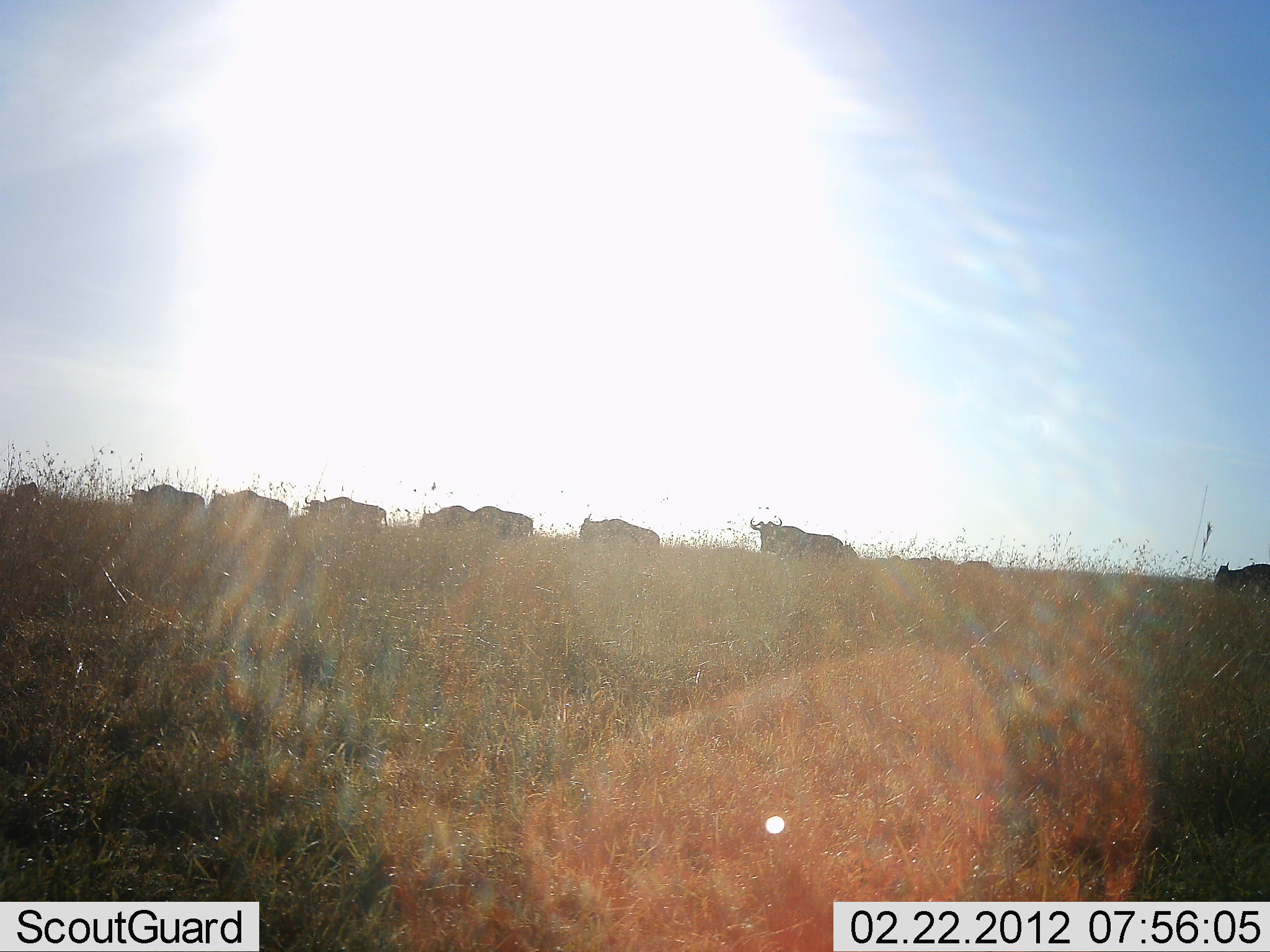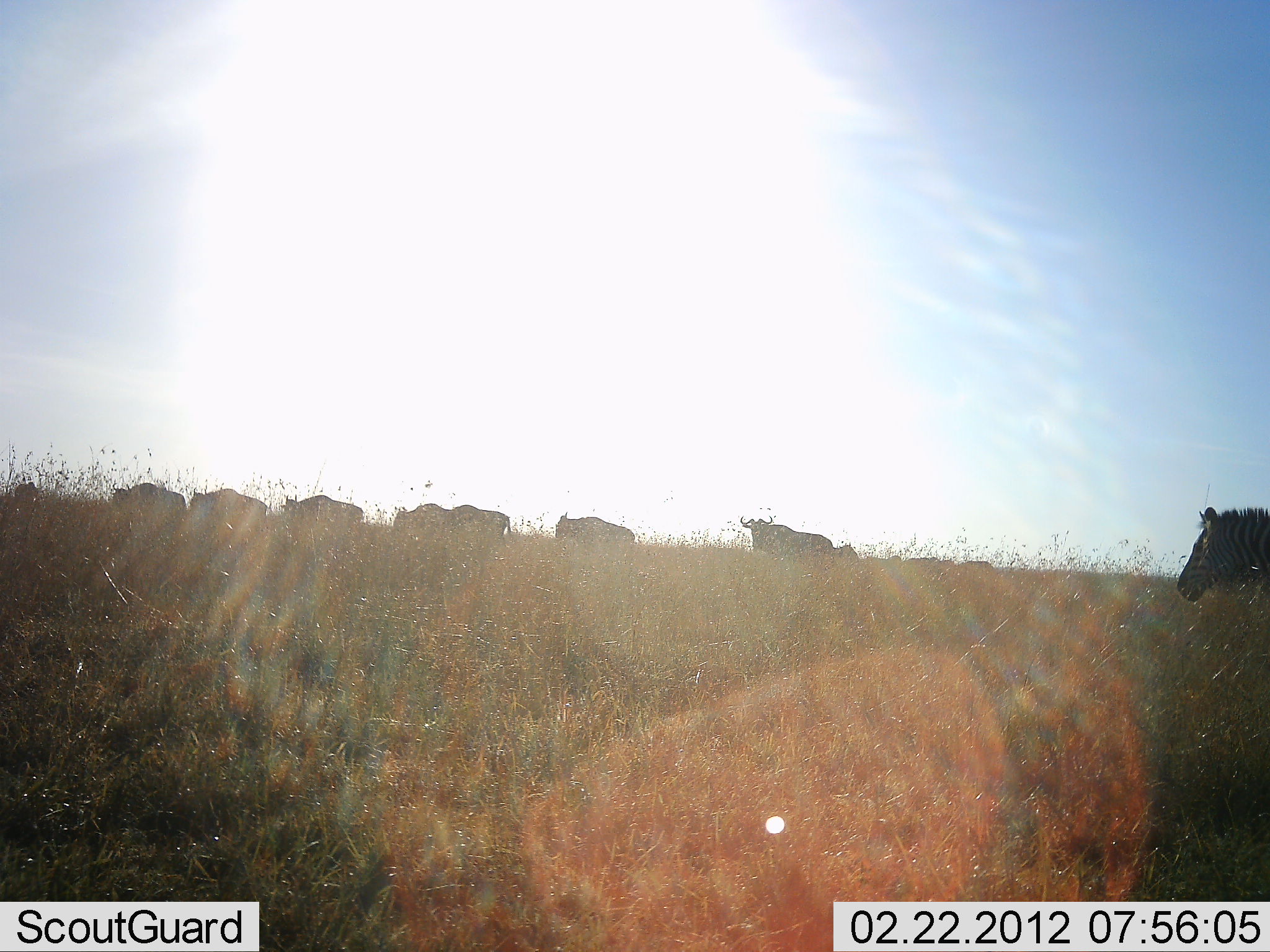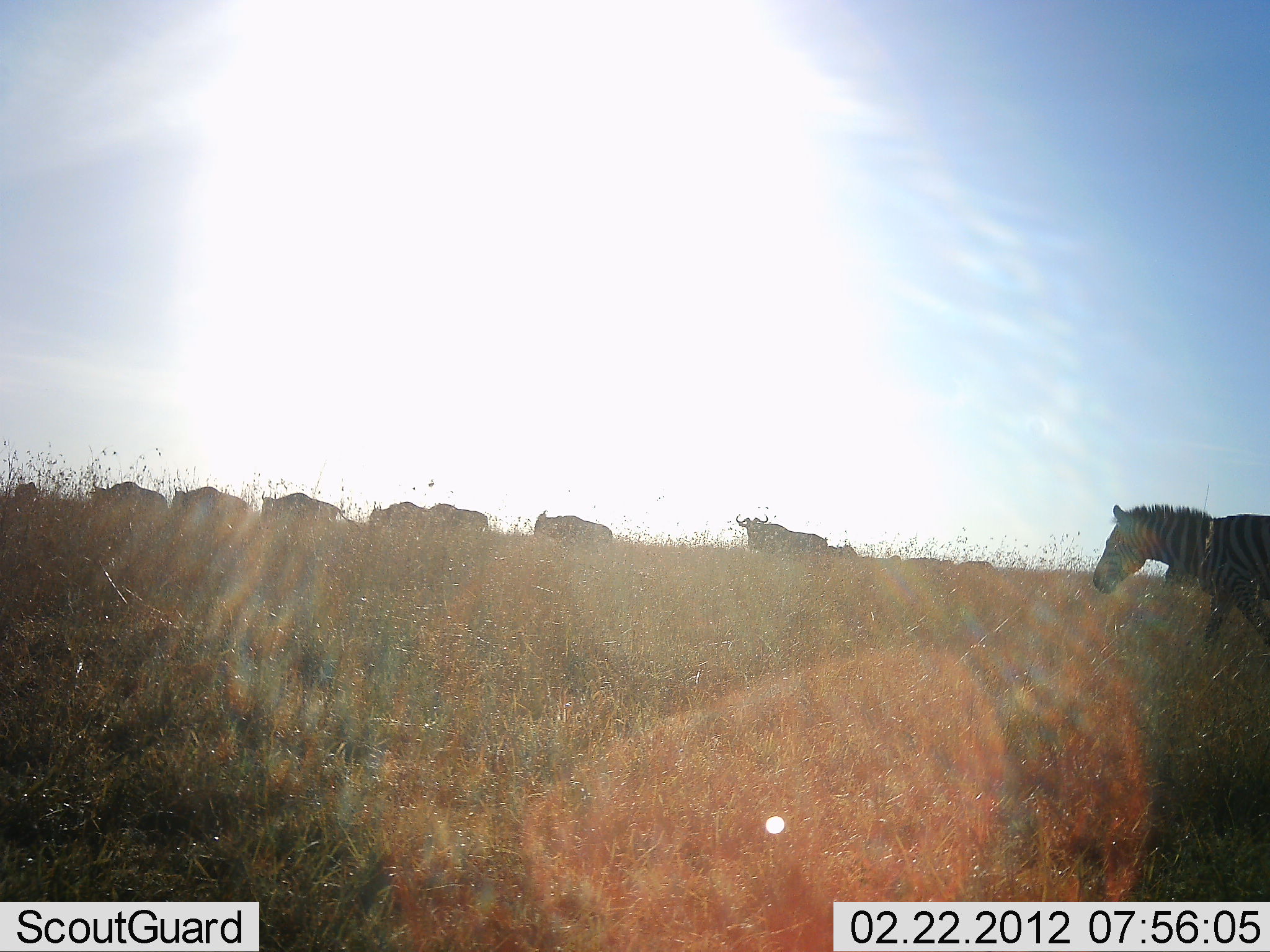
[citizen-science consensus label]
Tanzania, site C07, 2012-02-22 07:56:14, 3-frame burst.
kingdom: Animalia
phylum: Chordata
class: Mammalia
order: Artiodactyla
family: Bovidae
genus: Connochaetes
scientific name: Connochaetes taurinus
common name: blue wildebeest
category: wildebeest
Wildebeest (blue wildebeest) (Connochaetes taurinus), count 8. Behavior (volunteer vote fractions): standing 11%, resting 0%, moving 96%, interacting 0%. Young present (vote fraction): 0%. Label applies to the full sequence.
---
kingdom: Animalia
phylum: Chordata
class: Mammalia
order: Perissodactyla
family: Equidae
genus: Equus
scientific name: Equus quagga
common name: plains zebra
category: zebra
Zebra (plains zebra) (Equus quagga), count 1. Behavior (volunteer vote fractions): standing 4%, resting 0%, moving 96%, interacting 0%. Young present (vote fraction): 0%. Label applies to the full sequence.